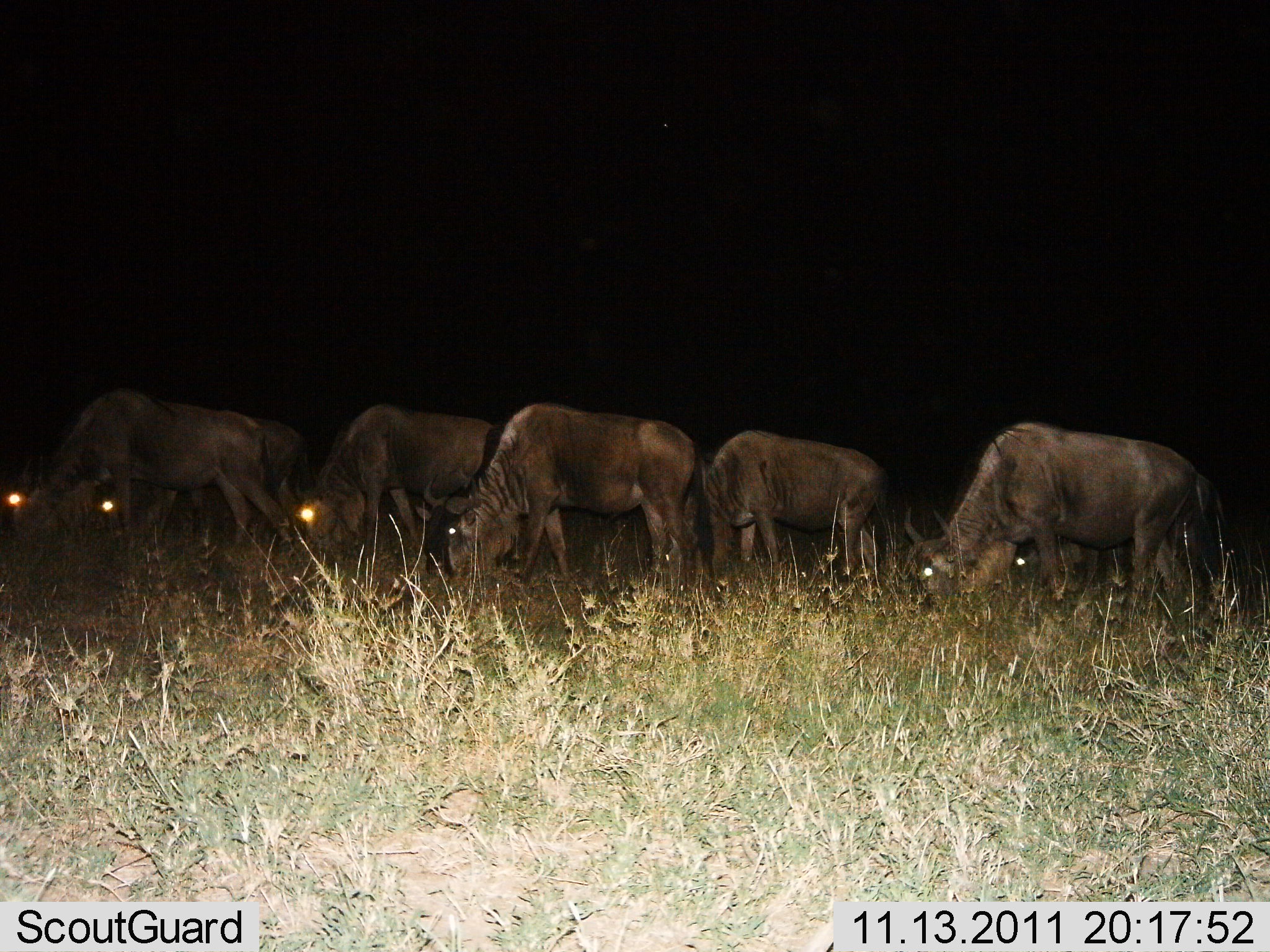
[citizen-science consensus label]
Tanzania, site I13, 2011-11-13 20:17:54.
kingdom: Animalia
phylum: Chordata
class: Mammalia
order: Artiodactyla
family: Bovidae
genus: Connochaetes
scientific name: Connochaetes taurinus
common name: blue wildebeest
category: wildebeest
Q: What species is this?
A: Wildebeest (blue wildebeest) (Connochaetes taurinus).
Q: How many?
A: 7.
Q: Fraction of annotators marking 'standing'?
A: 8%.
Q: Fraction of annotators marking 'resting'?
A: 0%.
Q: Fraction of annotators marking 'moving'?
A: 0%.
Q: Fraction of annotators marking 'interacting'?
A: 8%.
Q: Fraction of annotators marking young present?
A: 0%.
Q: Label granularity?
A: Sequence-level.